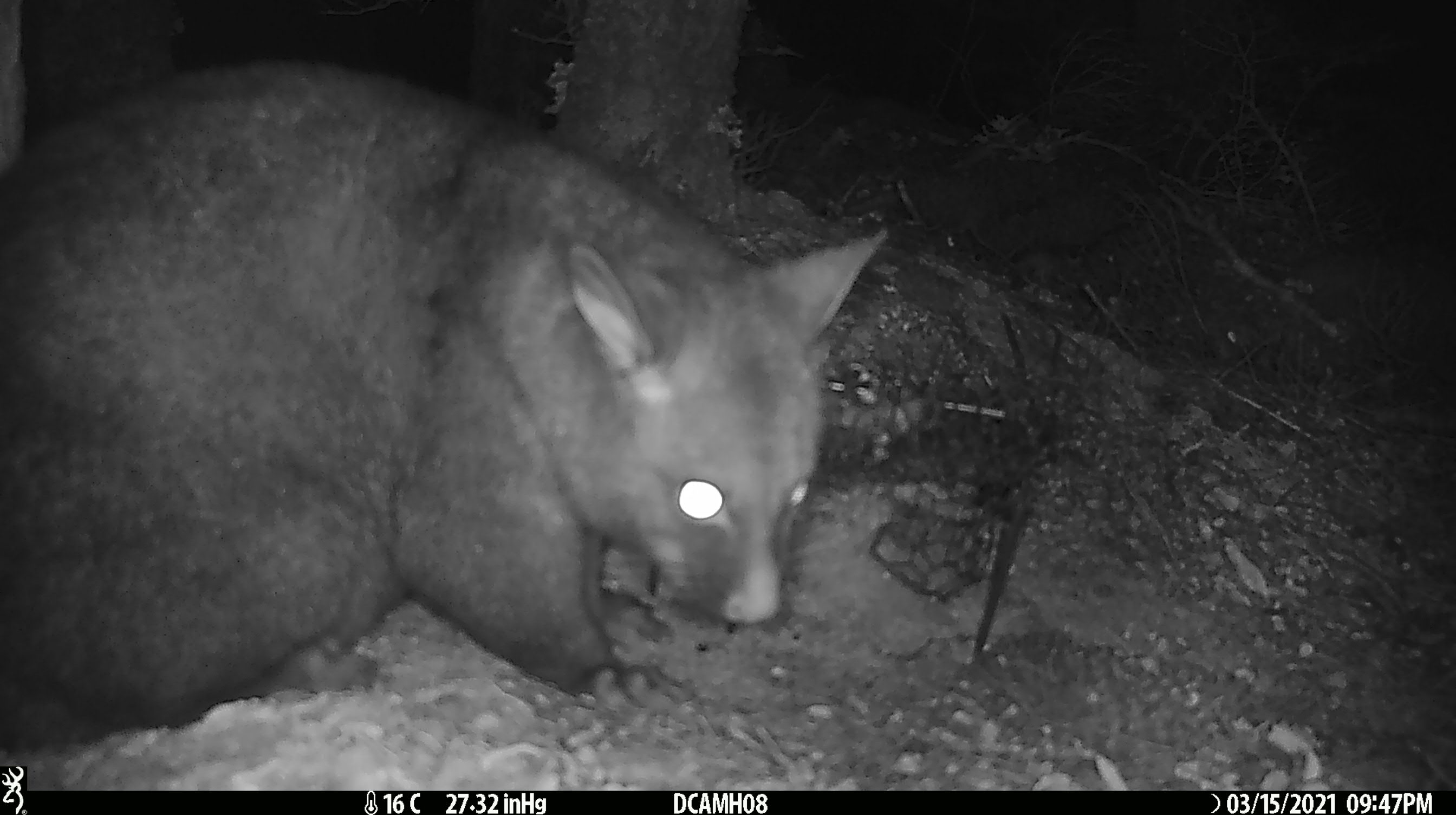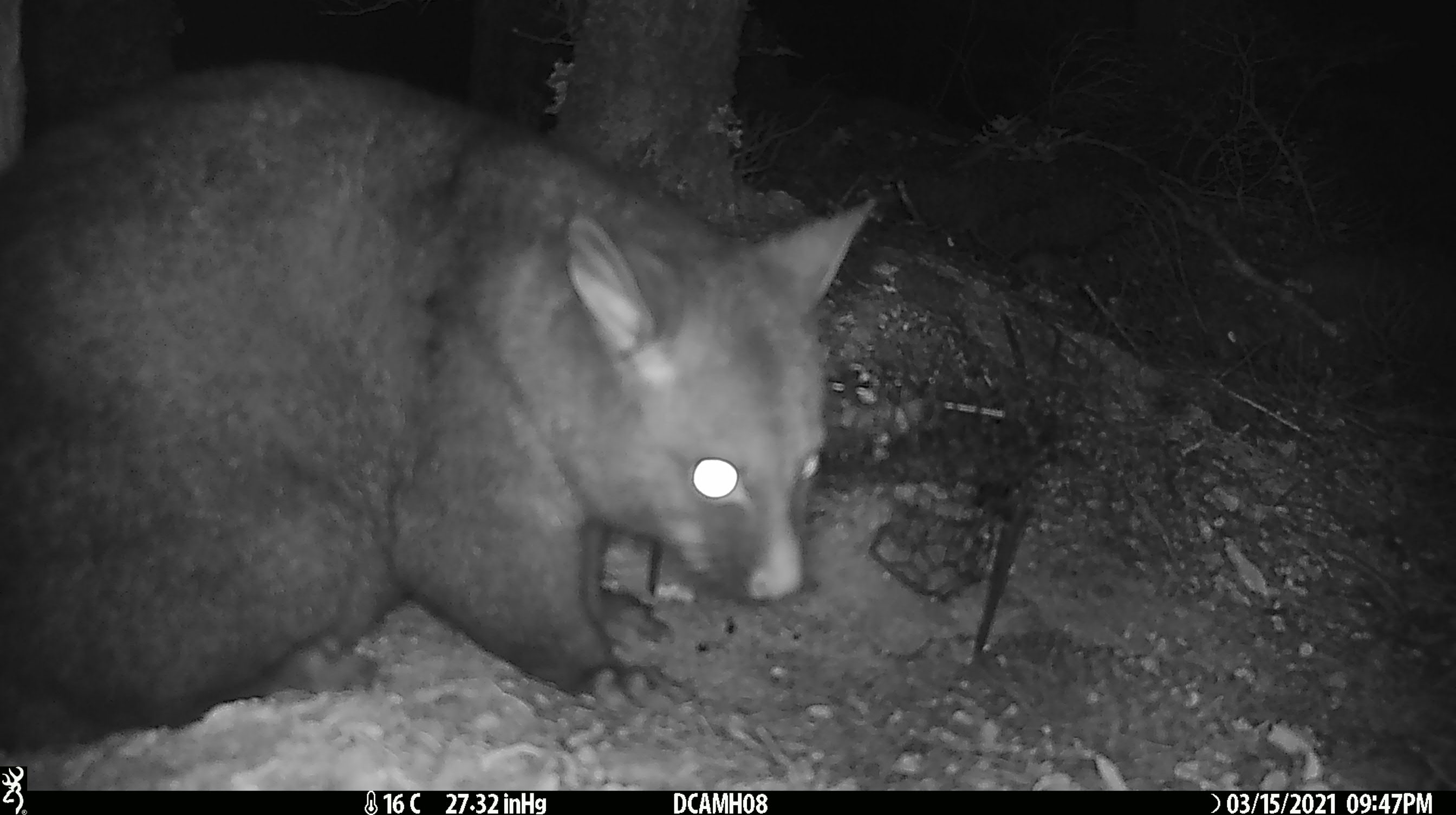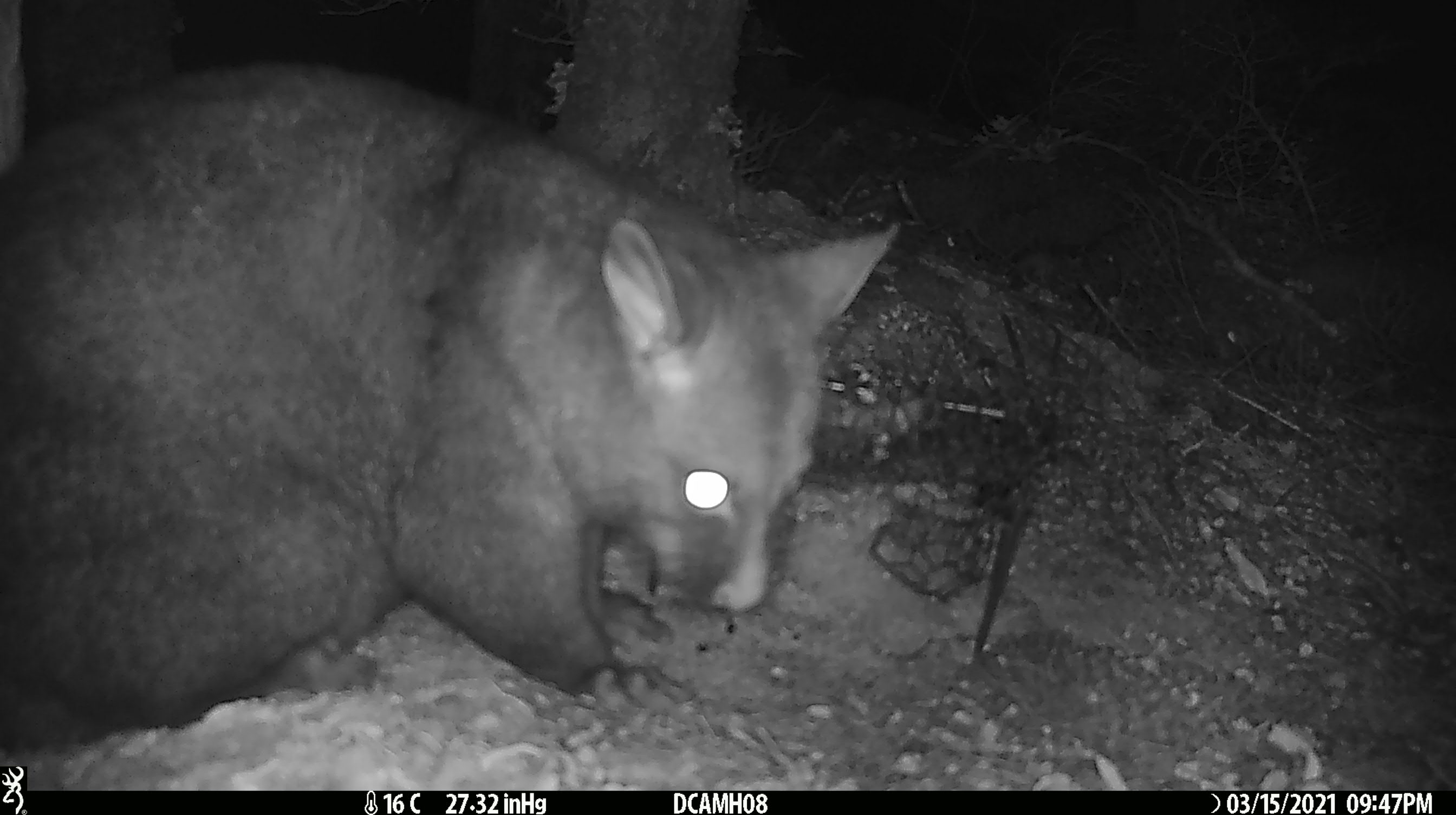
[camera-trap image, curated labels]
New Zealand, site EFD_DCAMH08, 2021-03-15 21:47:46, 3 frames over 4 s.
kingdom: Animalia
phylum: Chordata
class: Mammalia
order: Diprotodontia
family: Phalangeridae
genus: Trichosurus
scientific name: Trichosurus vulpecula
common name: common brushtail possum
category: possum